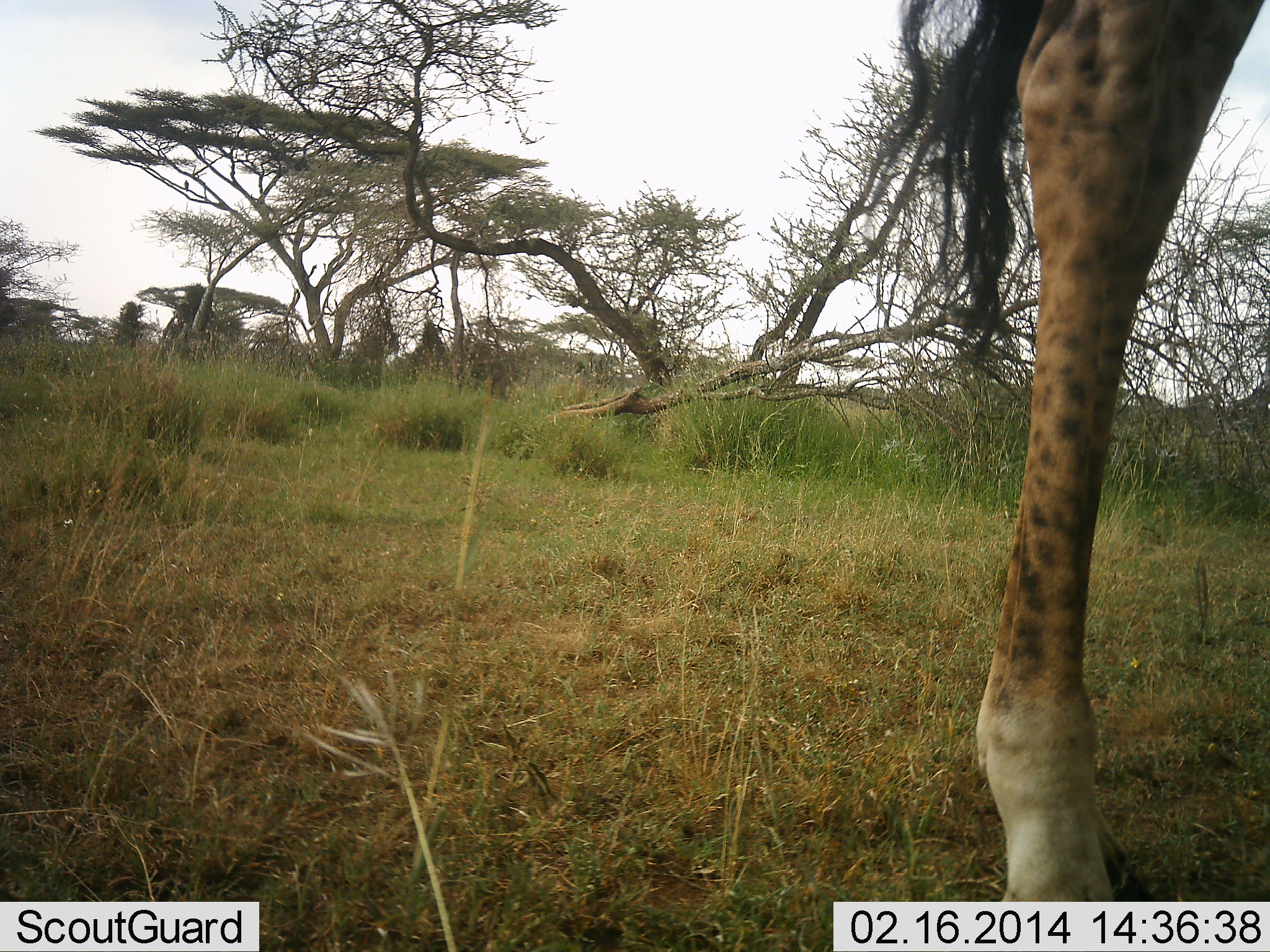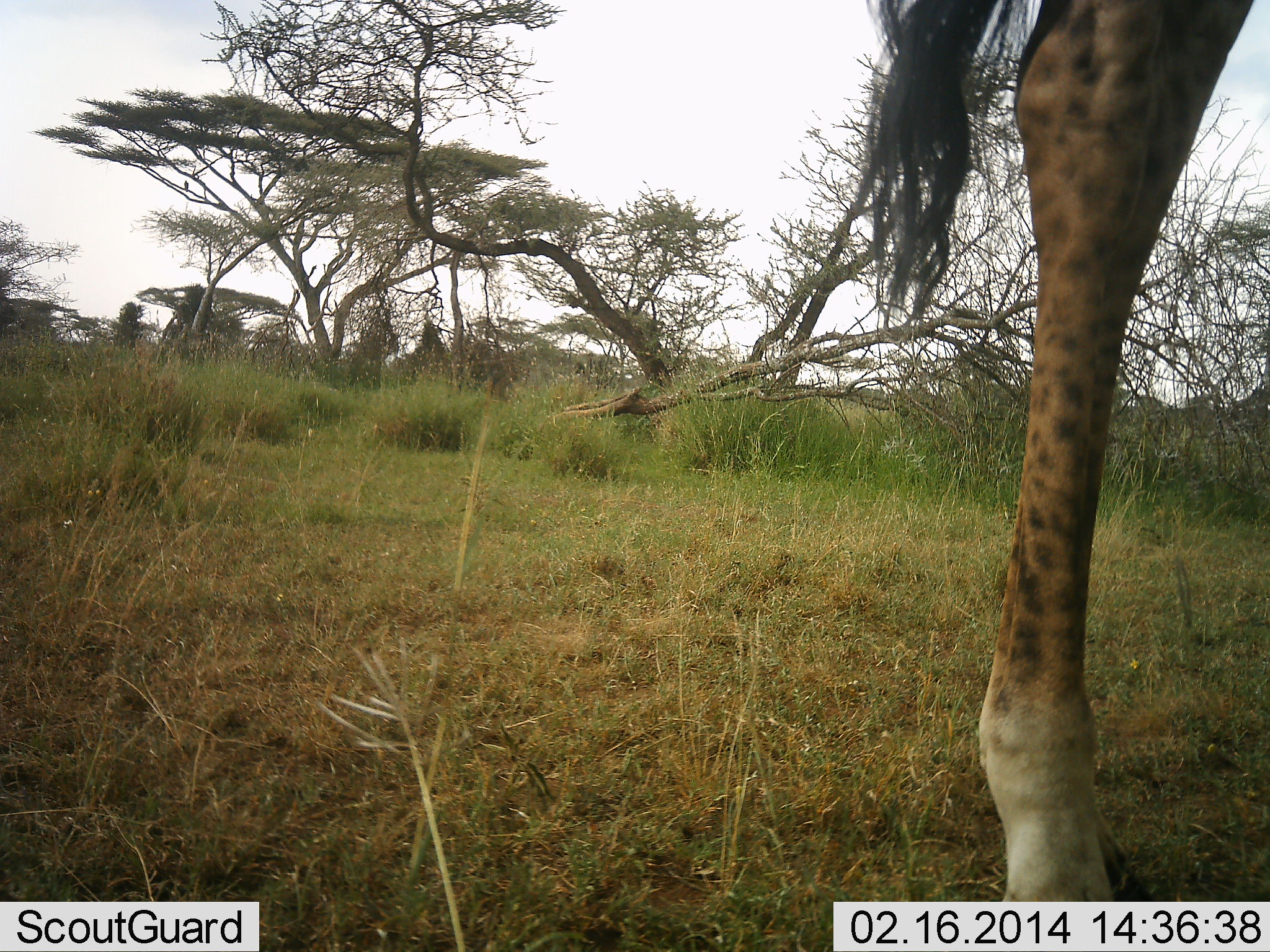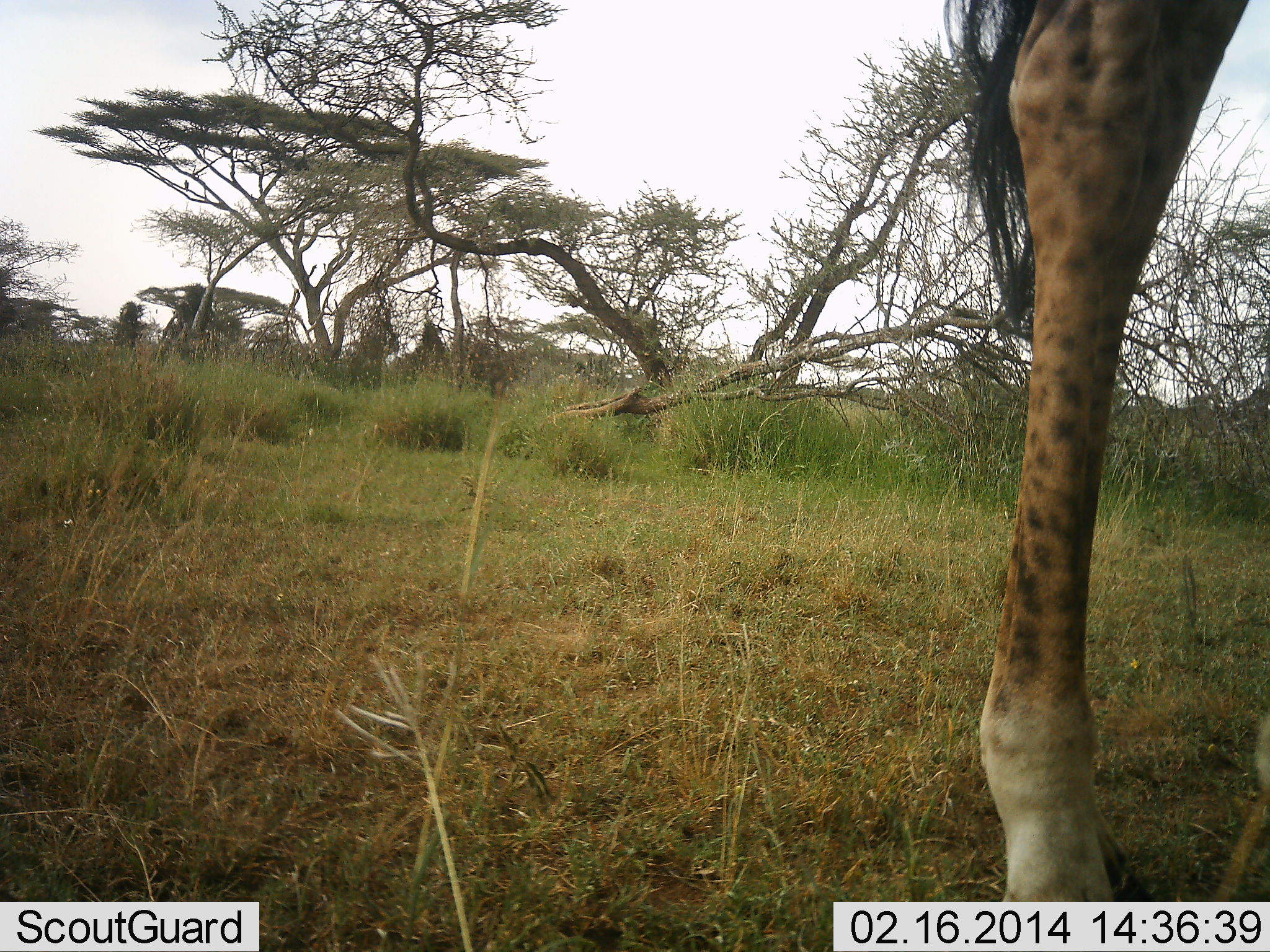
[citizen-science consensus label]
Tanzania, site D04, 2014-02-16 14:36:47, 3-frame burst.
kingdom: Animalia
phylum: Chordata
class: Mammalia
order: Artiodactyla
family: Giraffidae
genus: Giraffa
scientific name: Giraffa camelopardalis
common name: giraffe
Giraffe (Giraffa camelopardalis), count 1. Behavior (volunteer vote fractions): standing 100%, resting 0%, moving 0%, interacting 0%. Young present (vote fraction): 0%. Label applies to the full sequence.